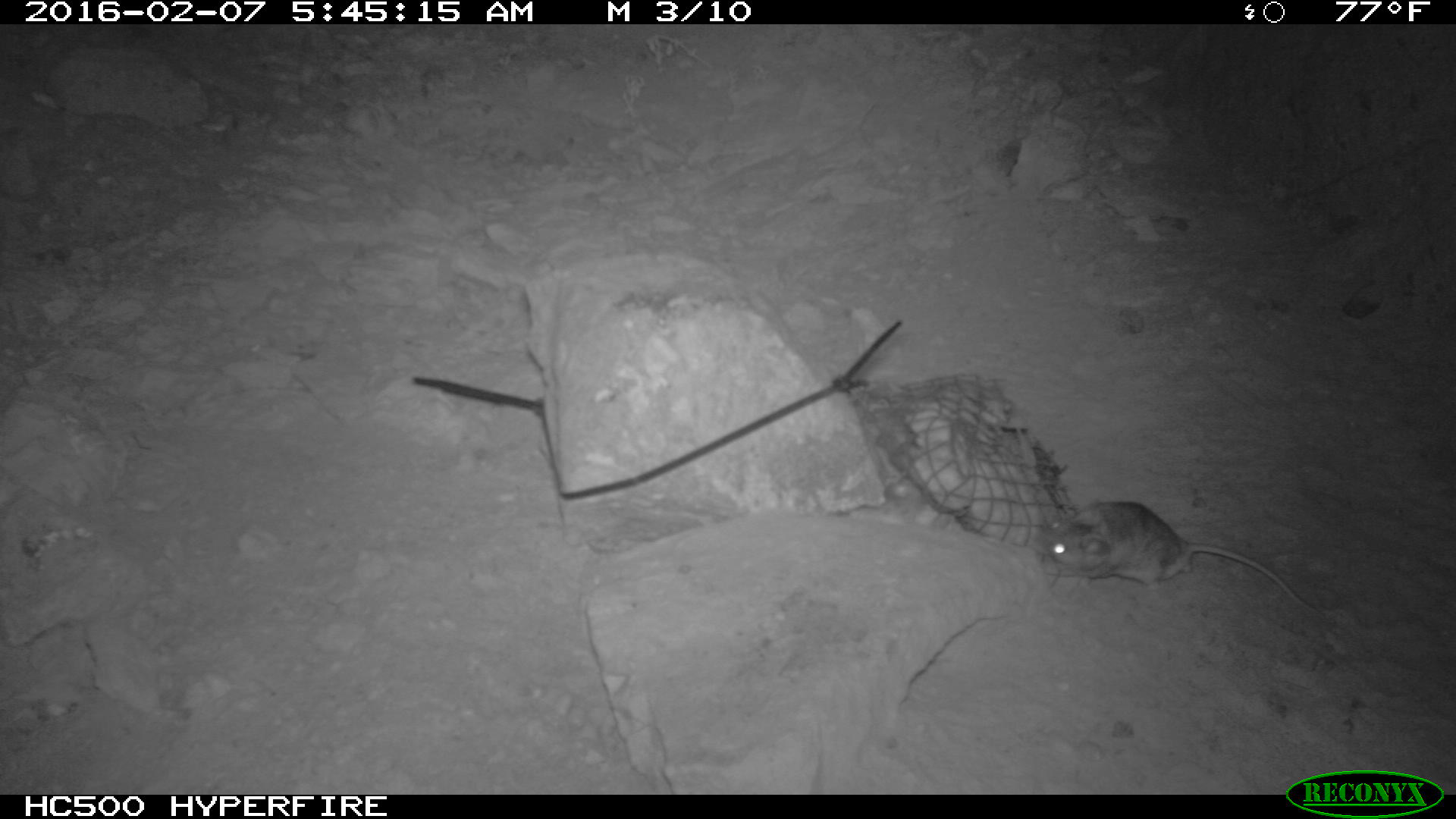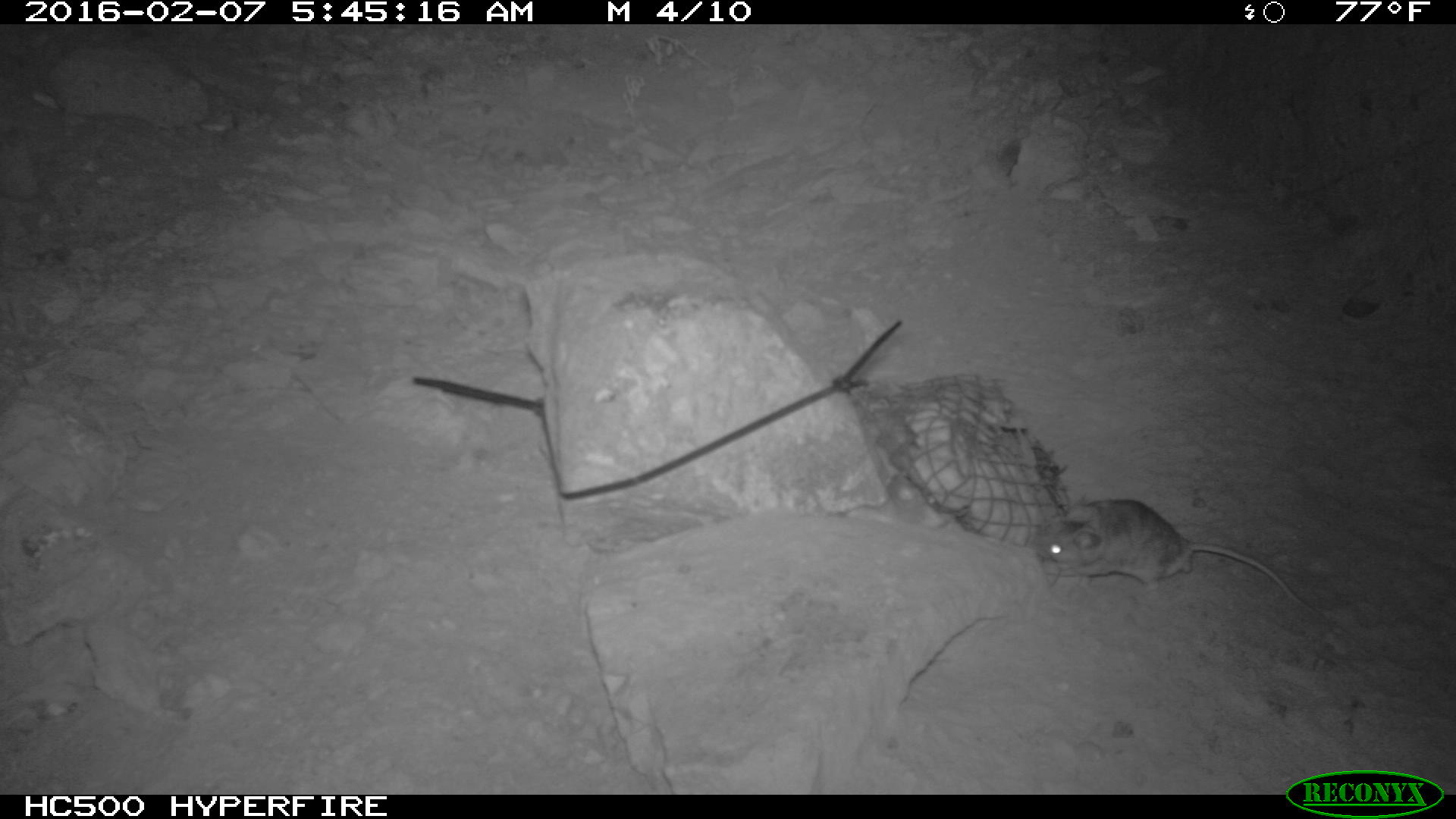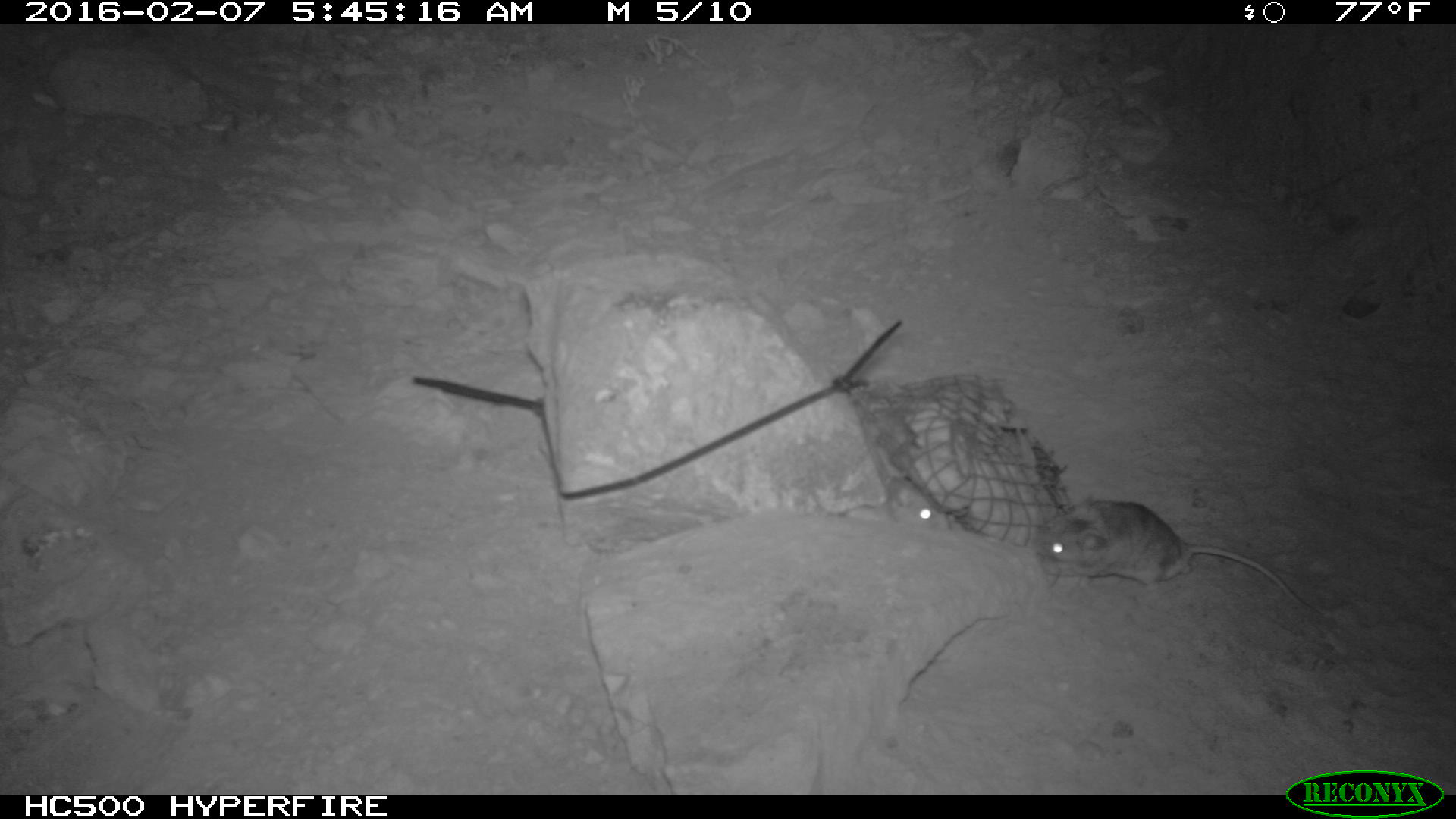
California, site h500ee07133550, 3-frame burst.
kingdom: Animalia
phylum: Chordata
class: Mammalia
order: Rodentia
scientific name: Rodentia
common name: rodent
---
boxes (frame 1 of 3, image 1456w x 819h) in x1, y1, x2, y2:
rodent: 1032, 501, 1339, 618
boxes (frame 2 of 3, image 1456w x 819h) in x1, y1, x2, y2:
rodent: 1026, 493, 1339, 631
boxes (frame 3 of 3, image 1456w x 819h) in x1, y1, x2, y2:
rodent: 1032, 495, 1325, 622; 887, 473, 968, 529